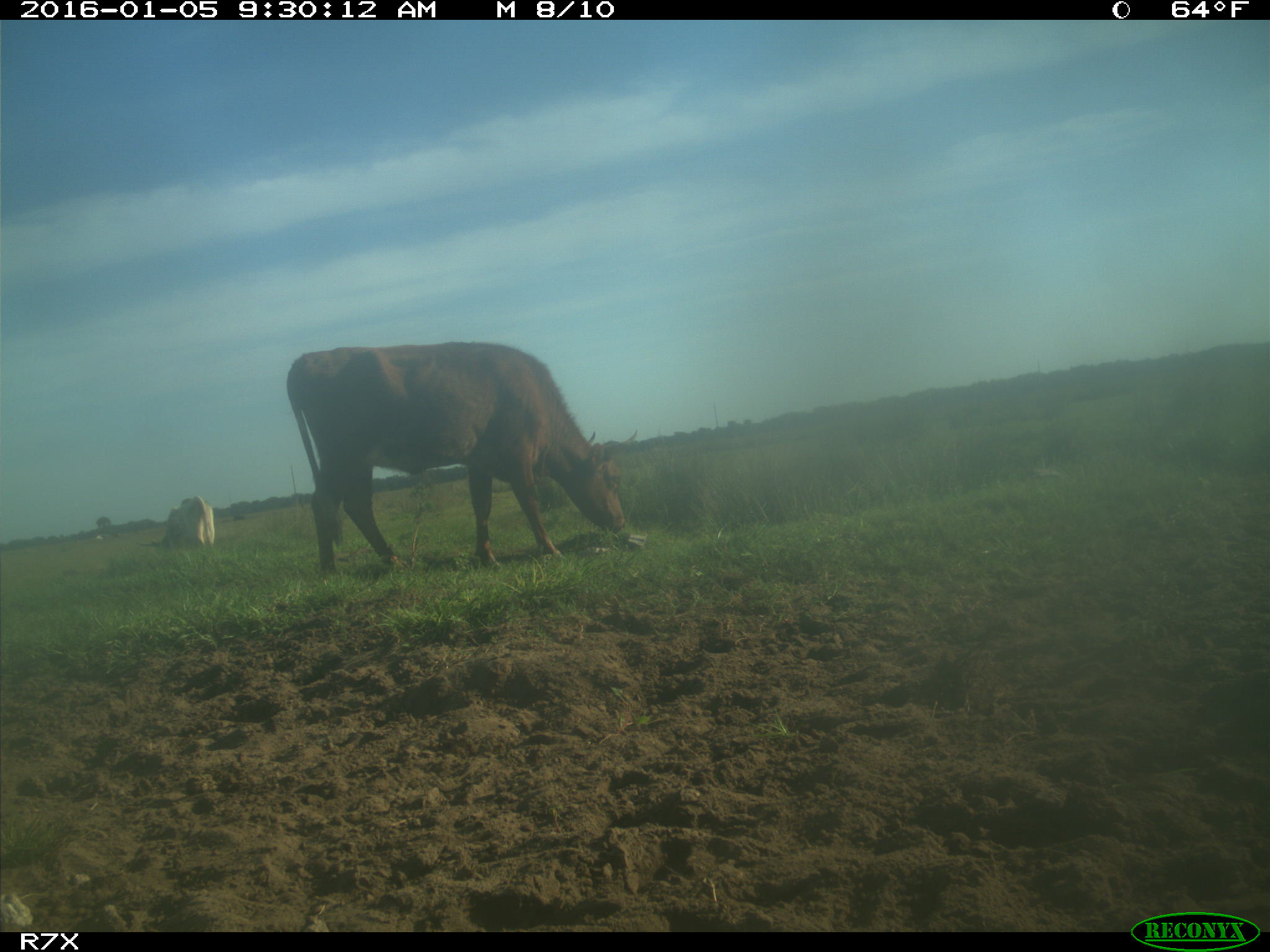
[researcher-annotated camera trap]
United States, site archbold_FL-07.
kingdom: Animalia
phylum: Chordata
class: Mammalia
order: Artiodactyla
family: Bovidae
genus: Bos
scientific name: Bos taurus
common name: domestic cow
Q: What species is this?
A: Bos taurus (domestic cow).